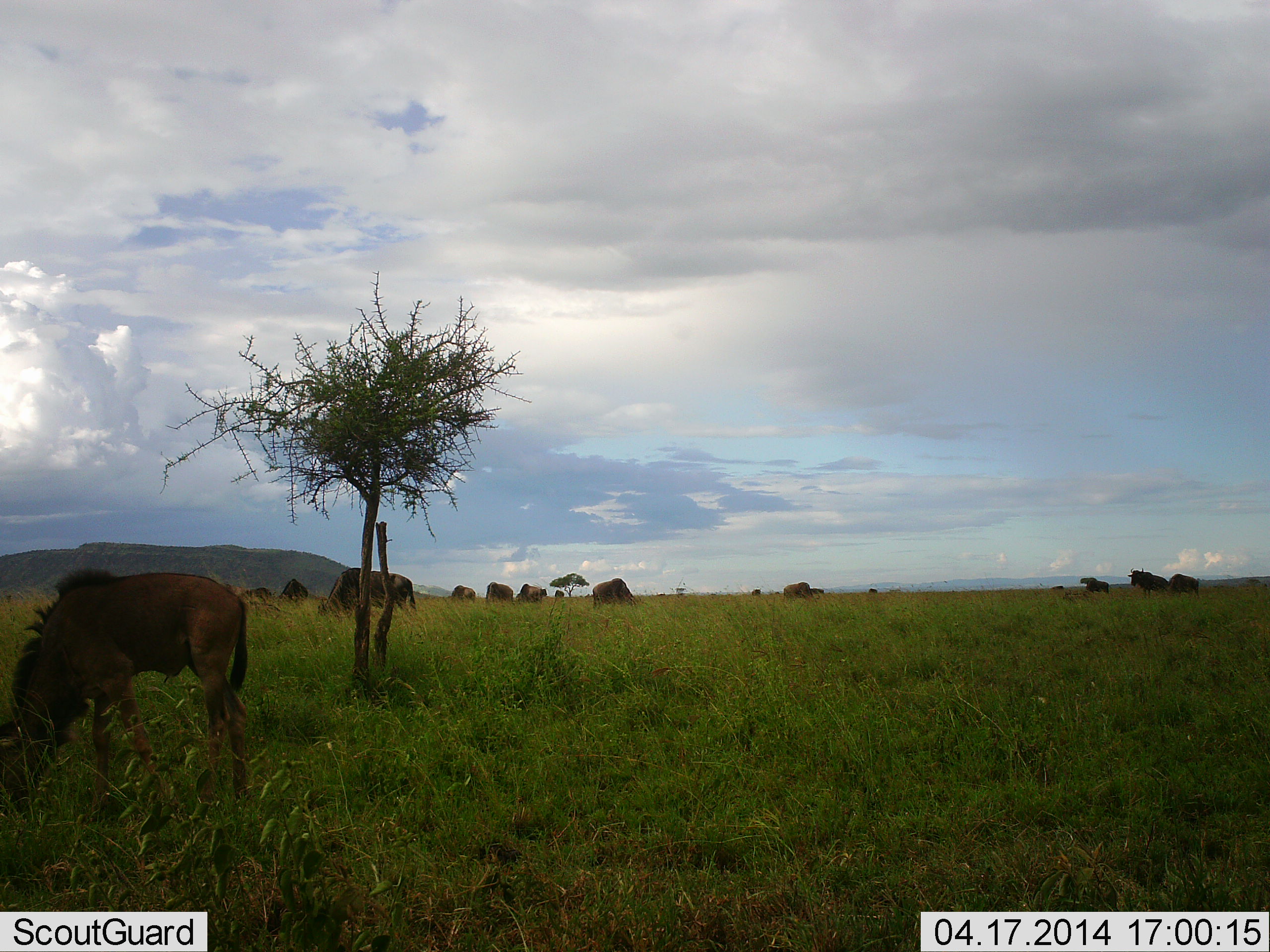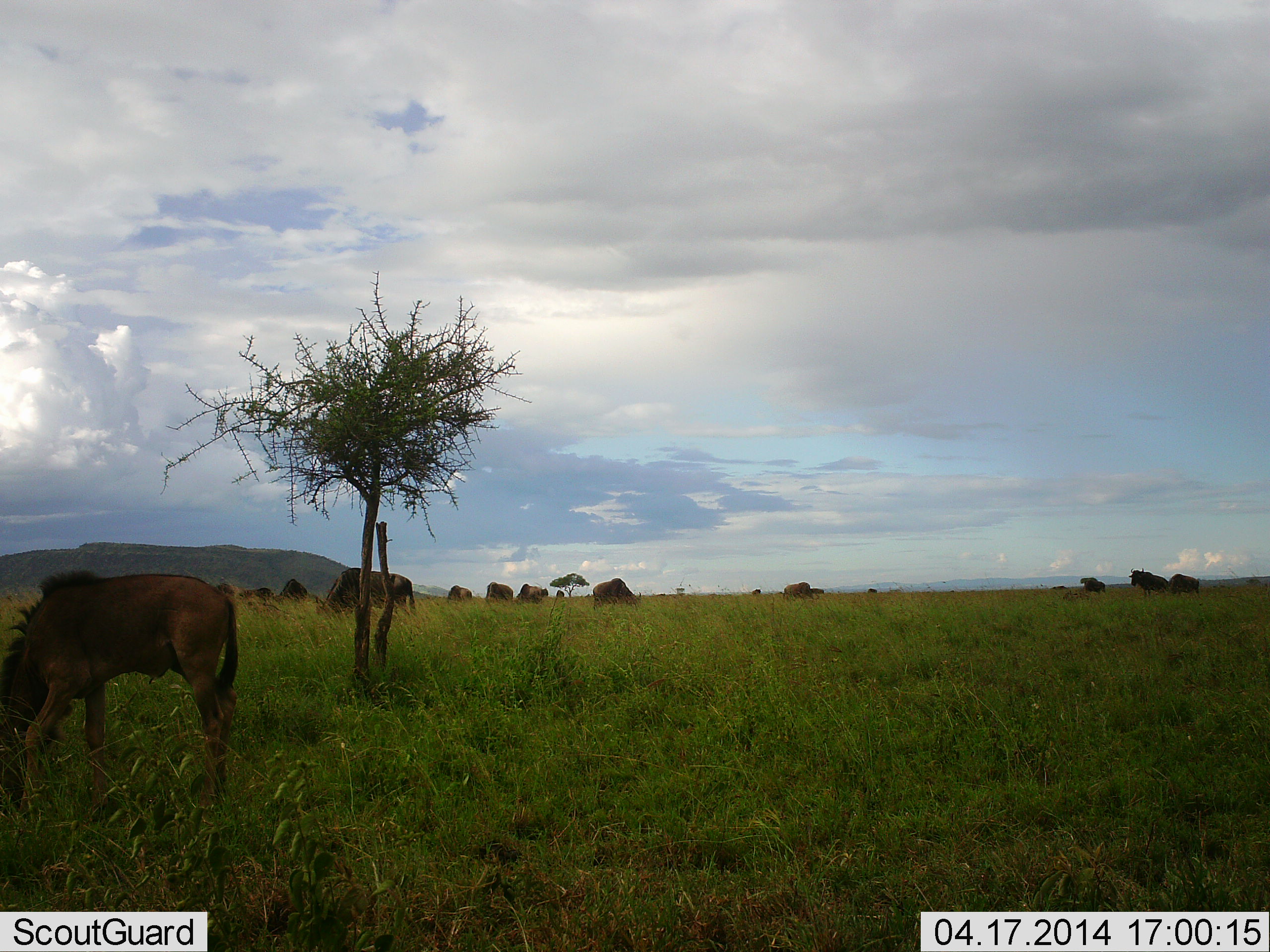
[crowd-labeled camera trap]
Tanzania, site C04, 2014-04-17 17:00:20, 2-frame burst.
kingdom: Animalia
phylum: Chordata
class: Mammalia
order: Artiodactyla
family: Bovidae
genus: Connochaetes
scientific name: Connochaetes taurinus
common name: blue wildebeest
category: wildebeest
Wildebeest (blue wildebeest) (Connochaetes taurinus), count 11-50. Behavior (volunteer vote fractions): standing 60%, resting 0%, moving 10%, interacting 0%. Young present (vote fraction): 10%. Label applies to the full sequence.